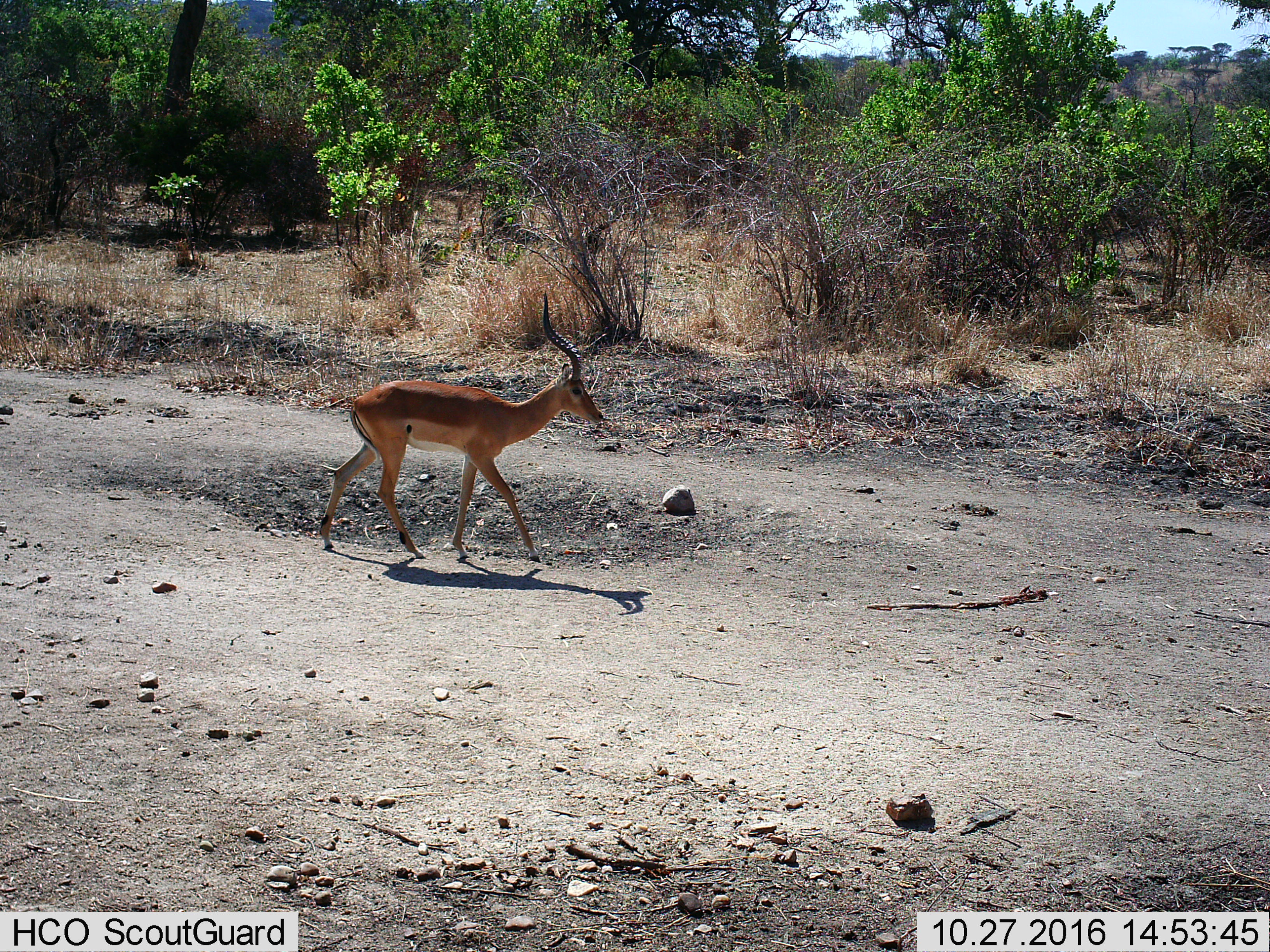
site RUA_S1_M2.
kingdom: Animalia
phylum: Chordata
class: Mammalia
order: Artiodactyla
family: Bovidae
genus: Aepyceros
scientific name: Aepyceros melampus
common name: impala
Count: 1.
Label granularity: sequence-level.